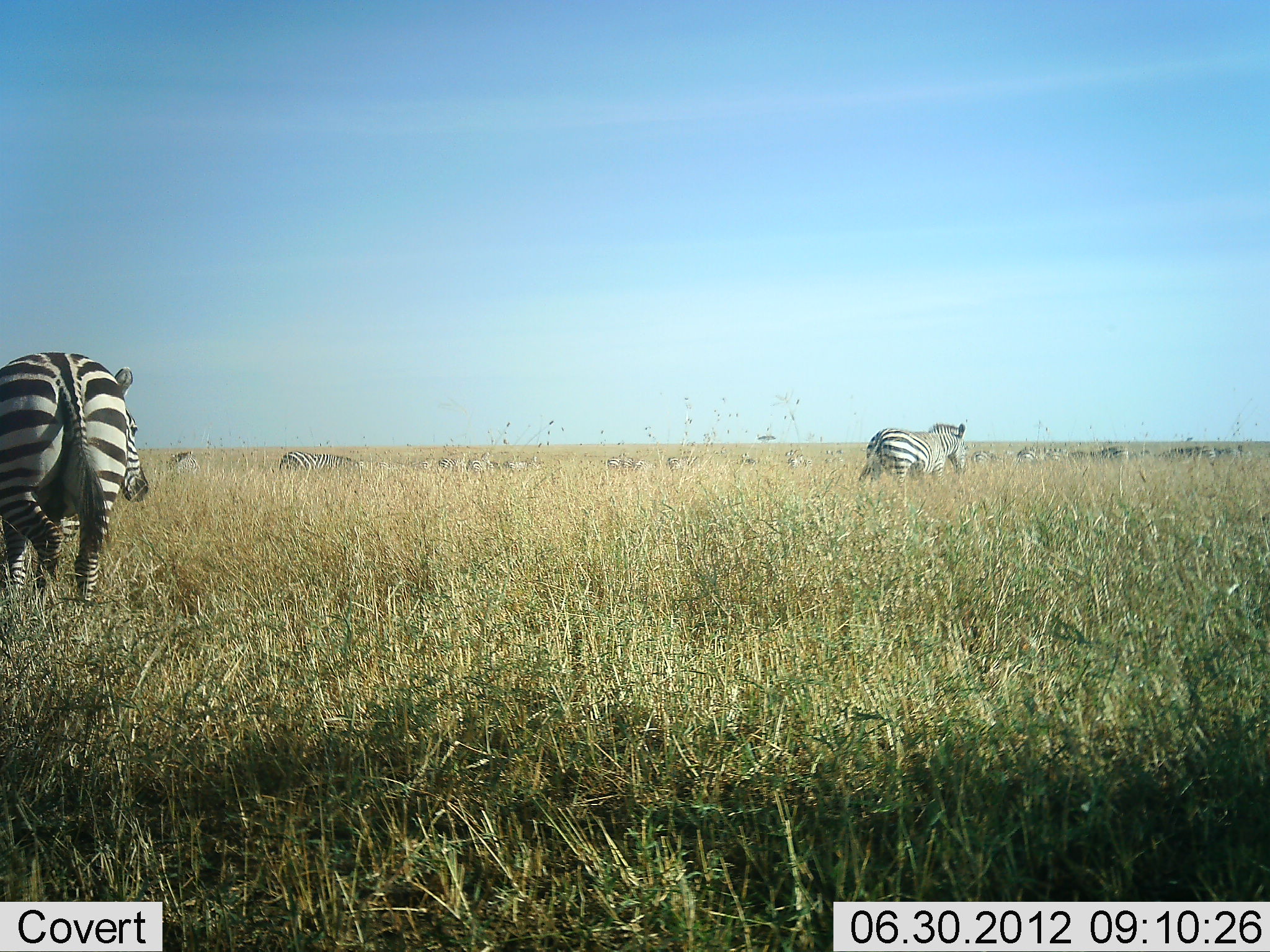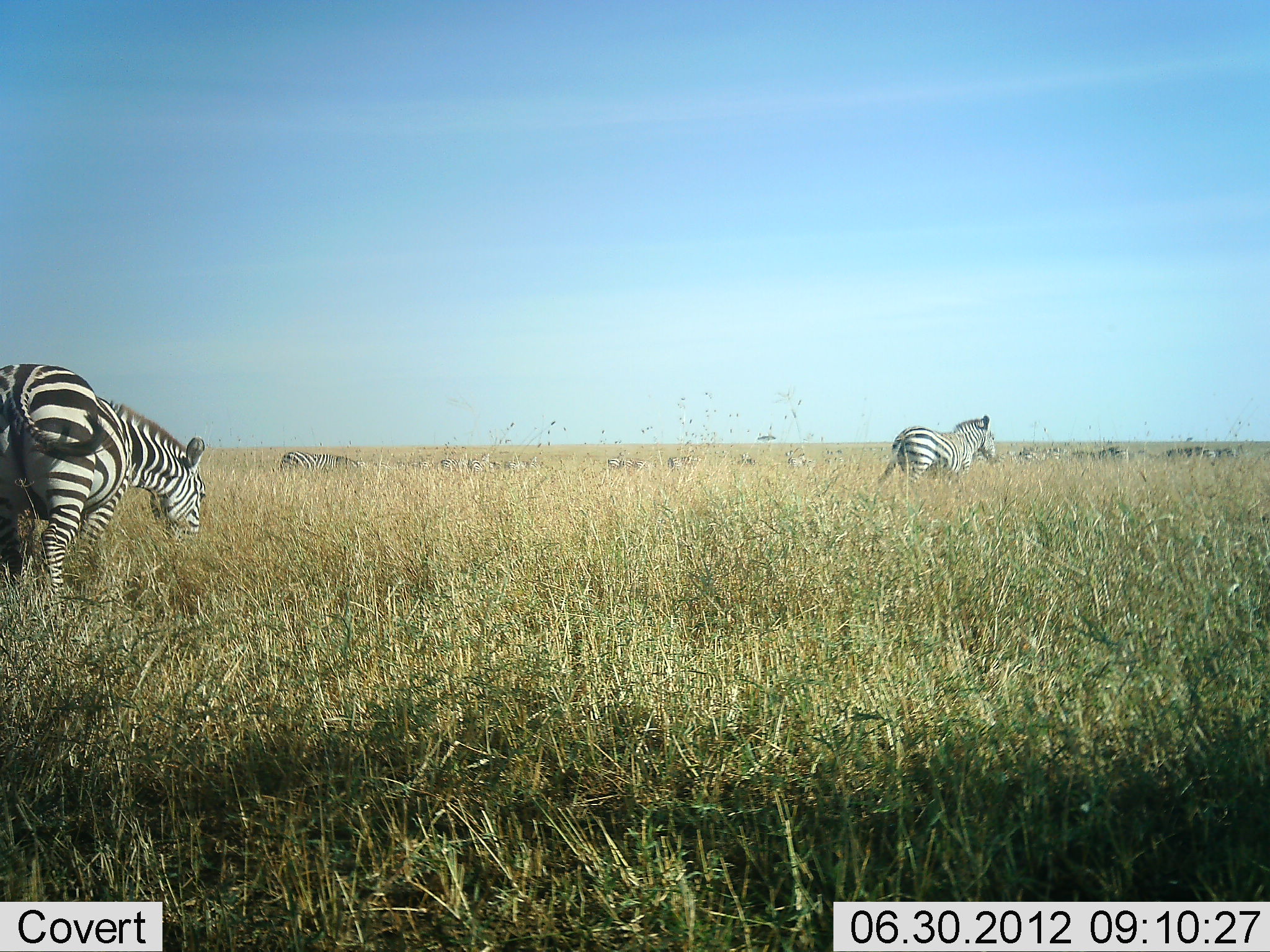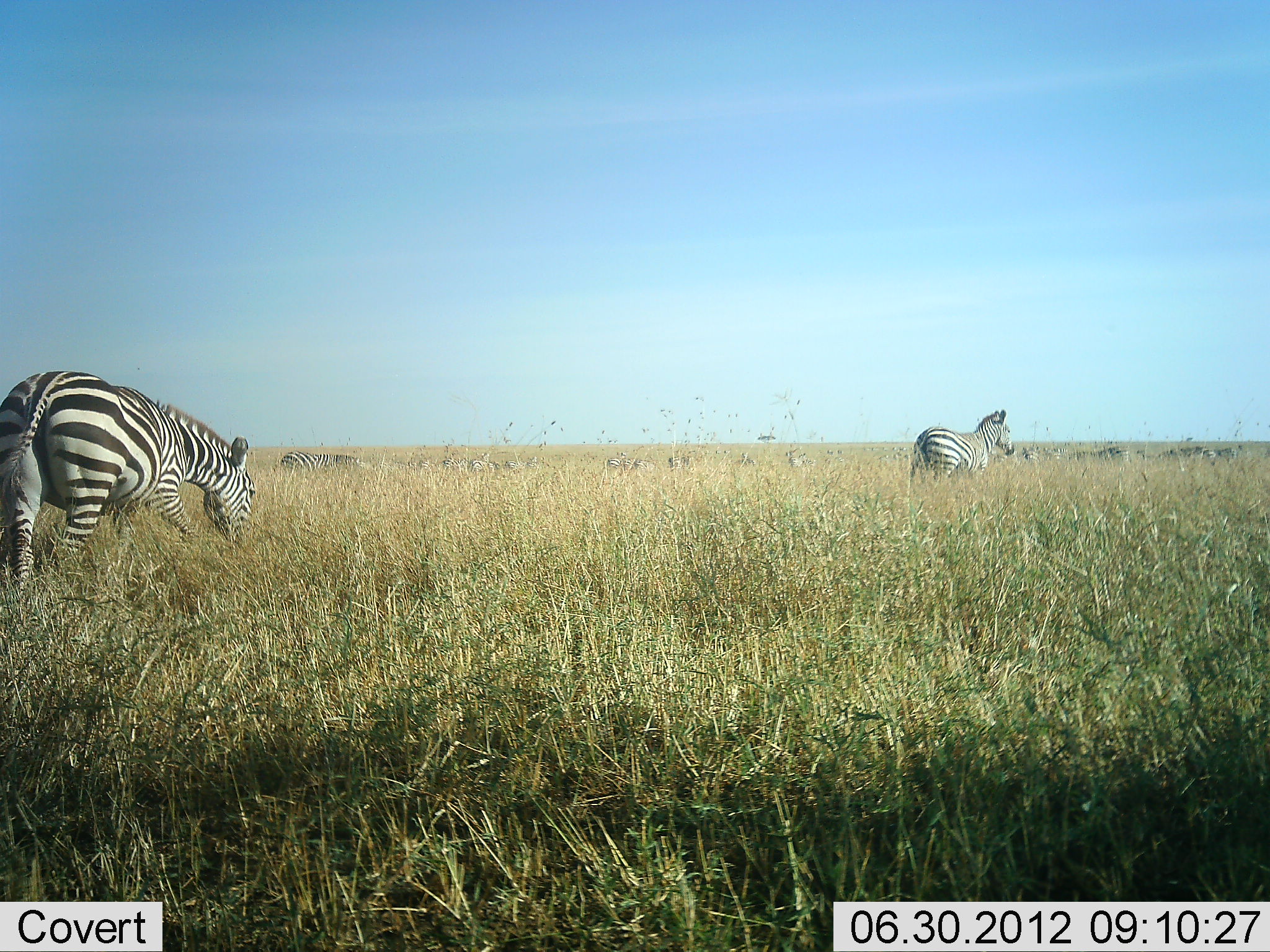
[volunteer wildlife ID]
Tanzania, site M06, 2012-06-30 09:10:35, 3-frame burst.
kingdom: Animalia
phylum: Chordata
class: Mammalia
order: Perissodactyla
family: Equidae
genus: Equus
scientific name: Equus quagga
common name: plains zebra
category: zebra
Zebra (plains zebra) (Equus quagga), count 11-50. Behavior (volunteer vote fractions): standing 20%, resting 10%, moving 90%, interacting 0%. Young present (vote fraction): 0%. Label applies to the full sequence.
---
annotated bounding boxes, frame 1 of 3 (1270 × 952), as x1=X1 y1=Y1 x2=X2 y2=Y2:
animal: x1=0 y1=352 x2=149 y2=602; x1=858 y1=424 x2=968 y2=487; x1=280 y1=451 x2=356 y2=472; x1=1159 y1=446 x2=1216 y2=465; x1=167 y1=450 x2=198 y2=472; x1=1088 y1=446 x2=1129 y2=461; x1=1014 y1=445 x2=1042 y2=463; x1=1218 y1=444 x2=1248 y2=459; x1=1045 y1=446 x2=1073 y2=462; x1=438 y1=453 x2=464 y2=469; x1=970 y1=449 x2=996 y2=465; x1=607 y1=455 x2=634 y2=470; x1=735 y1=451 x2=760 y2=467; x1=470 y1=456 x2=494 y2=472; x1=505 y1=458 x2=530 y2=471; x1=665 y1=456 x2=682 y2=469; x1=1071 y1=447 x2=1088 y2=460; x1=1130 y1=449 x2=1152 y2=459; x1=374 y1=459 x2=390 y2=471; x1=635 y1=458 x2=651 y2=470; x1=823 y1=456 x2=846 y2=464; x1=819 y1=448 x2=847 y2=454; x1=785 y1=458 x2=800 y2=469; x1=357 y1=457 x2=365 y2=475; x1=784 y1=449 x2=798 y2=458; x1=420 y1=455 x2=428 y2=470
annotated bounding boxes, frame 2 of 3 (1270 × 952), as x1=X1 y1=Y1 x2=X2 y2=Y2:
animal: x1=0 y1=364 x2=205 y2=604; x1=878 y1=416 x2=997 y2=487; x1=280 y1=451 x2=356 y2=472; x1=1166 y1=446 x2=1223 y2=459; x1=167 y1=450 x2=198 y2=472; x1=1099 y1=445 x2=1127 y2=461; x1=438 y1=453 x2=464 y2=469; x1=607 y1=455 x2=634 y2=470; x1=470 y1=456 x2=494 y2=472; x1=510 y1=459 x2=535 y2=472; x1=1013 y1=449 x2=1041 y2=460; x1=665 y1=456 x2=682 y2=469; x1=791 y1=450 x2=806 y2=464; x1=635 y1=458 x2=651 y2=470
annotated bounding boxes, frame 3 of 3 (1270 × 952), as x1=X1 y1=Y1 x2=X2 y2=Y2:
animal: x1=0 y1=372 x2=255 y2=586; x1=910 y1=410 x2=1015 y2=483; x1=280 y1=451 x2=356 y2=472; x1=1161 y1=447 x2=1217 y2=460; x1=1102 y1=446 x2=1130 y2=461; x1=606 y1=453 x2=633 y2=467; x1=473 y1=456 x2=496 y2=472; x1=438 y1=457 x2=464 y2=470; x1=507 y1=457 x2=532 y2=470; x1=1019 y1=447 x2=1043 y2=458; x1=667 y1=455 x2=684 y2=468; x1=791 y1=450 x2=806 y2=464; x1=638 y1=484 x2=654 y2=497